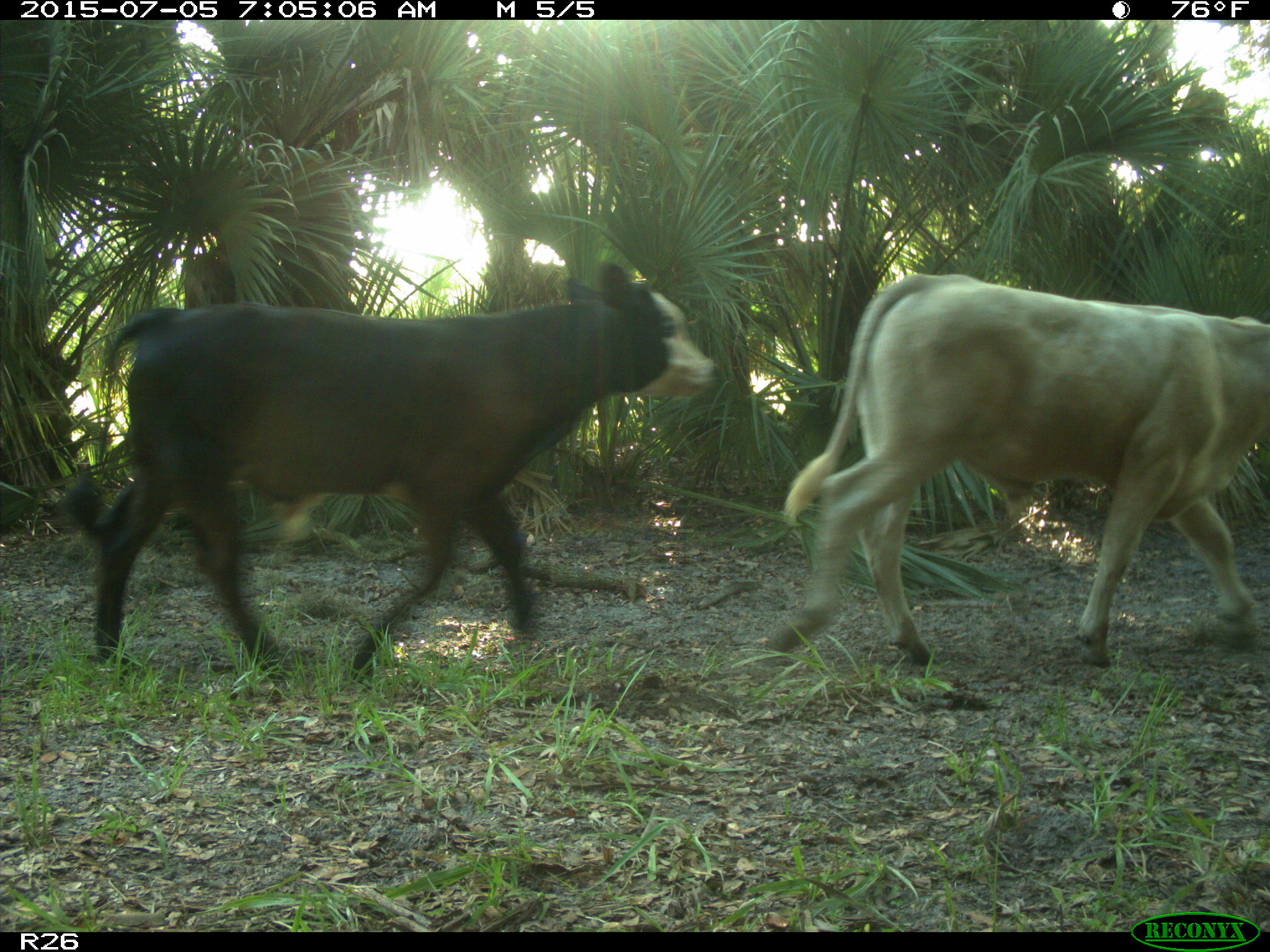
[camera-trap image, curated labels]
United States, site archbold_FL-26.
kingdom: Animalia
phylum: Chordata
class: Mammalia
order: Artiodactyla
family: Bovidae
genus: Bos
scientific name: Bos taurus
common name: domestic cow